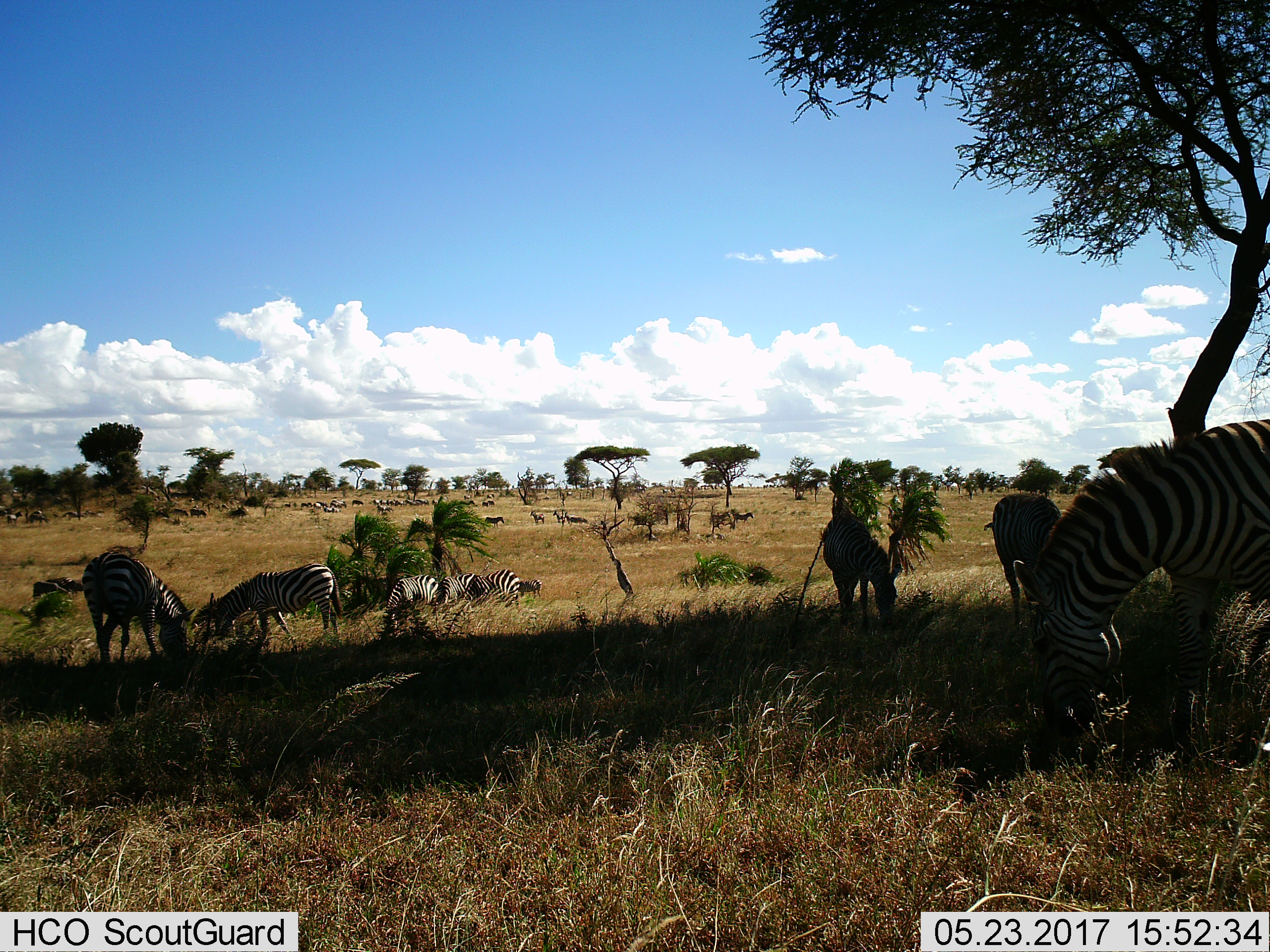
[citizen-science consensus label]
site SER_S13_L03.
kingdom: Animalia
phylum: Chordata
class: Mammalia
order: Perissodactyla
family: Equidae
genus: Equus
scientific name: Equus quagga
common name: plains zebra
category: zebraplains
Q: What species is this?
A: Zebraplains (plains zebra) (Equus quagga).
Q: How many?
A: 11-50.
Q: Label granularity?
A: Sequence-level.